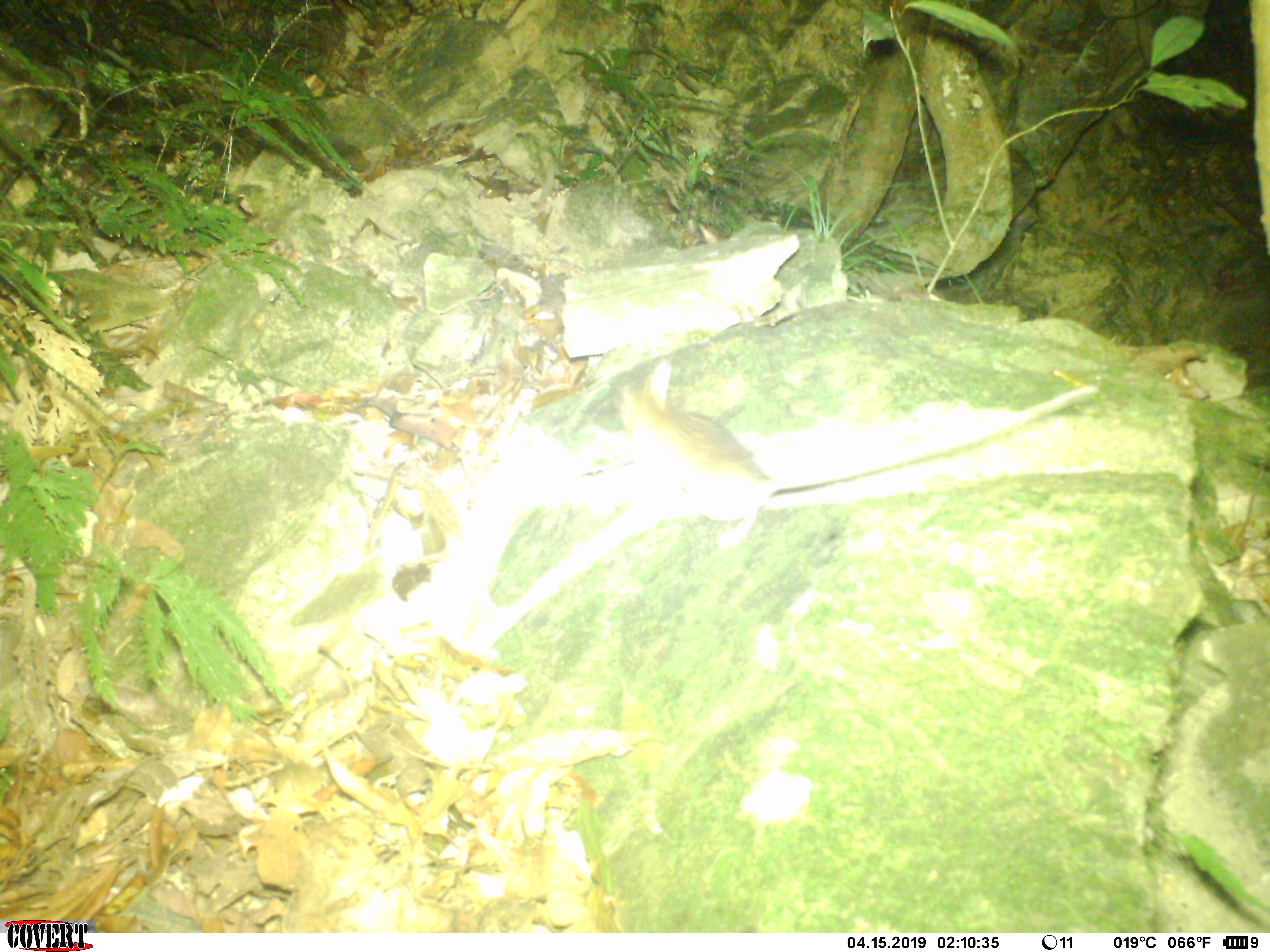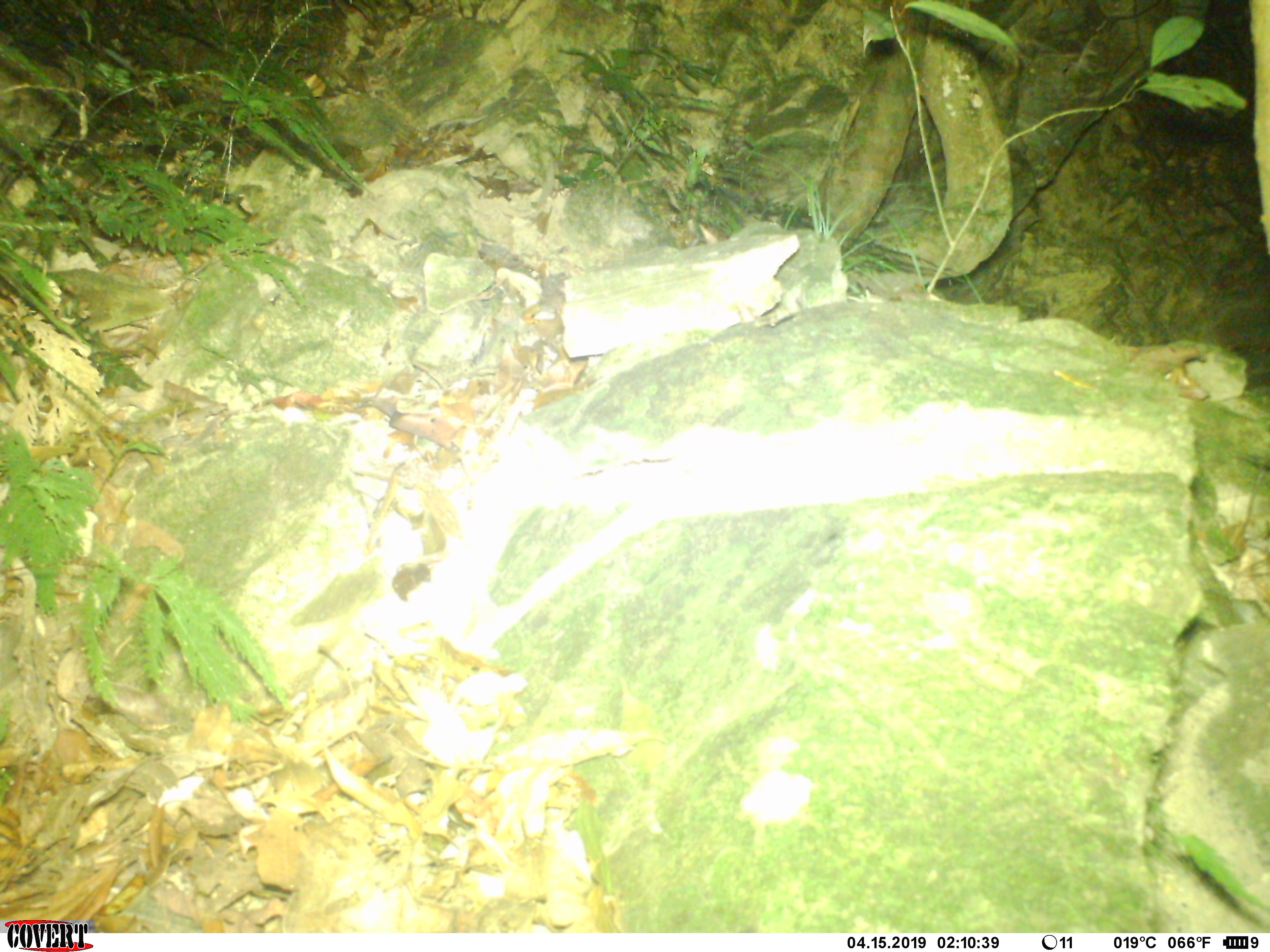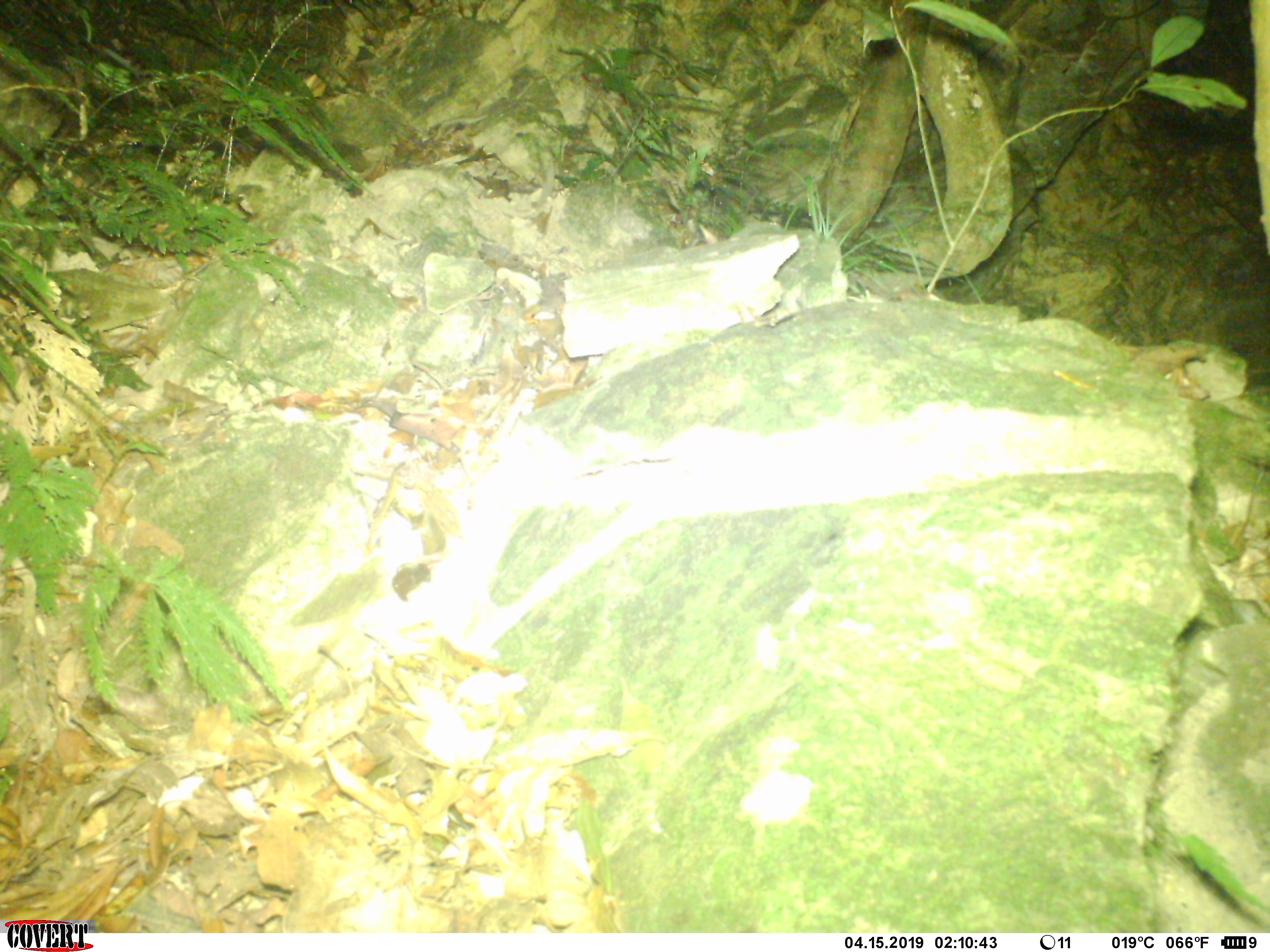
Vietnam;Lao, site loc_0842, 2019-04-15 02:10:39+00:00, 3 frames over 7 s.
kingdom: Animalia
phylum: Chordata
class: Mammalia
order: Rodentia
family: Muridae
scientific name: Muridae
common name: old-world mice and rats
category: unidentified murid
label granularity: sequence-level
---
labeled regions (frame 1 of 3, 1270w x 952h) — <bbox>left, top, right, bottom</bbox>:
unidentified murid: <bbox>613, 355, 1101, 524</bbox>